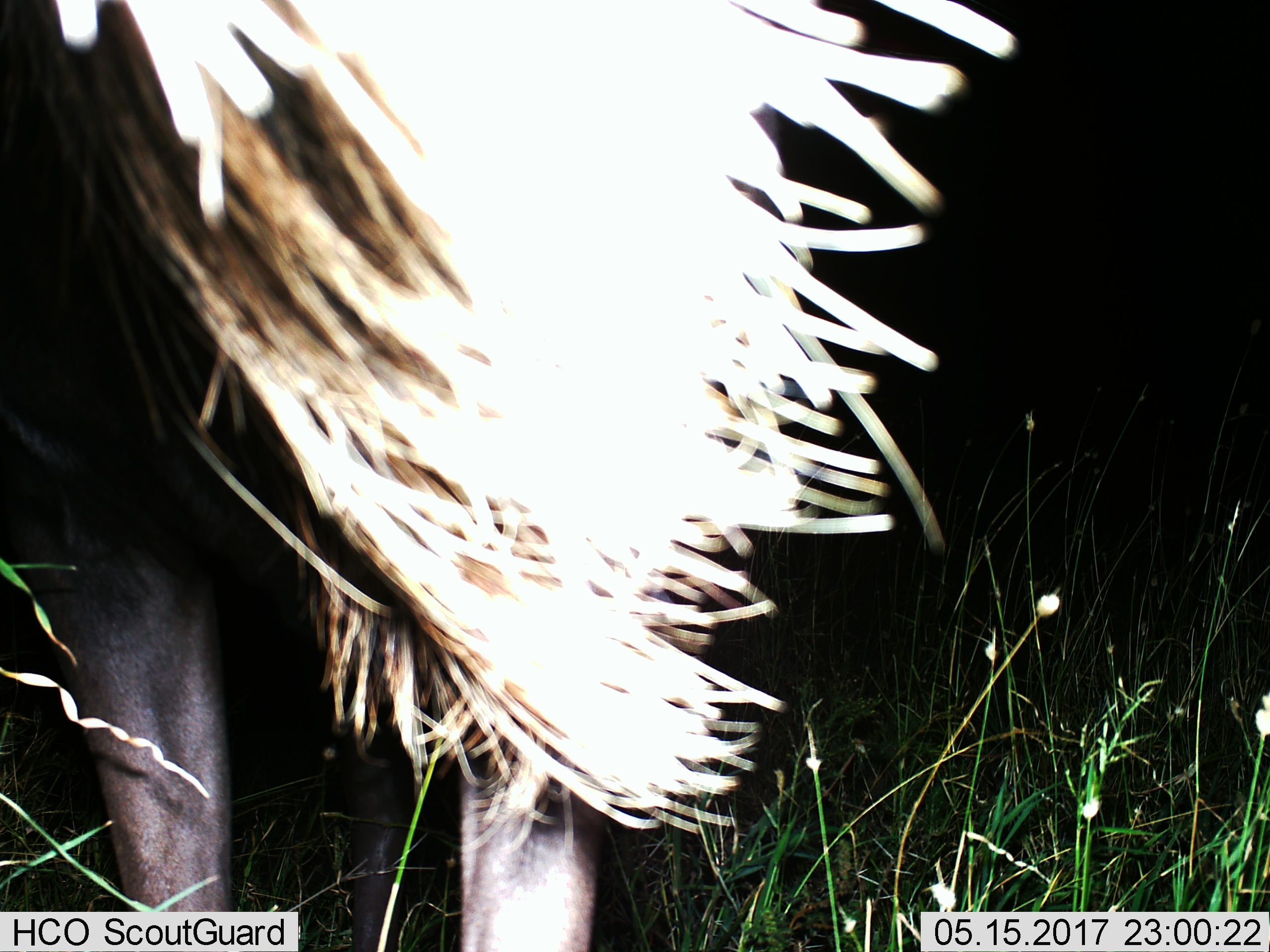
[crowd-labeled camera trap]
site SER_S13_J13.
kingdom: Animalia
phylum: Chordata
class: Mammalia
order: Artiodactyla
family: Bovidae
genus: Connochaetes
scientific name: Connochaetes taurinus taurinus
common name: blue wildebeest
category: wildebeestblue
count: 1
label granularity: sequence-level